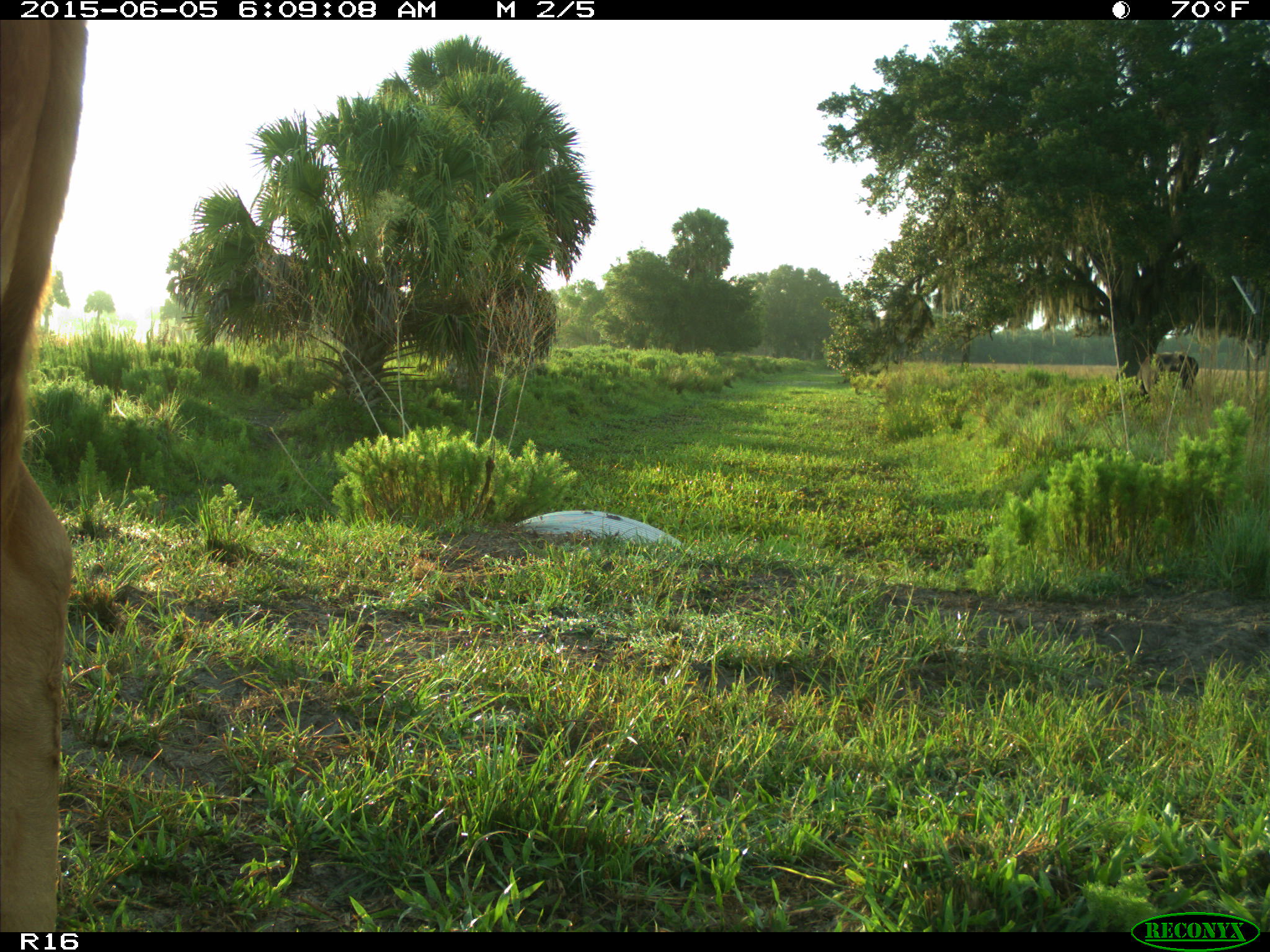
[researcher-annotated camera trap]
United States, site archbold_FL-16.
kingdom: Animalia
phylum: Chordata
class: Mammalia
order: Artiodactyla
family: Bovidae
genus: Bos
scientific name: Bos taurus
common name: domestic cow